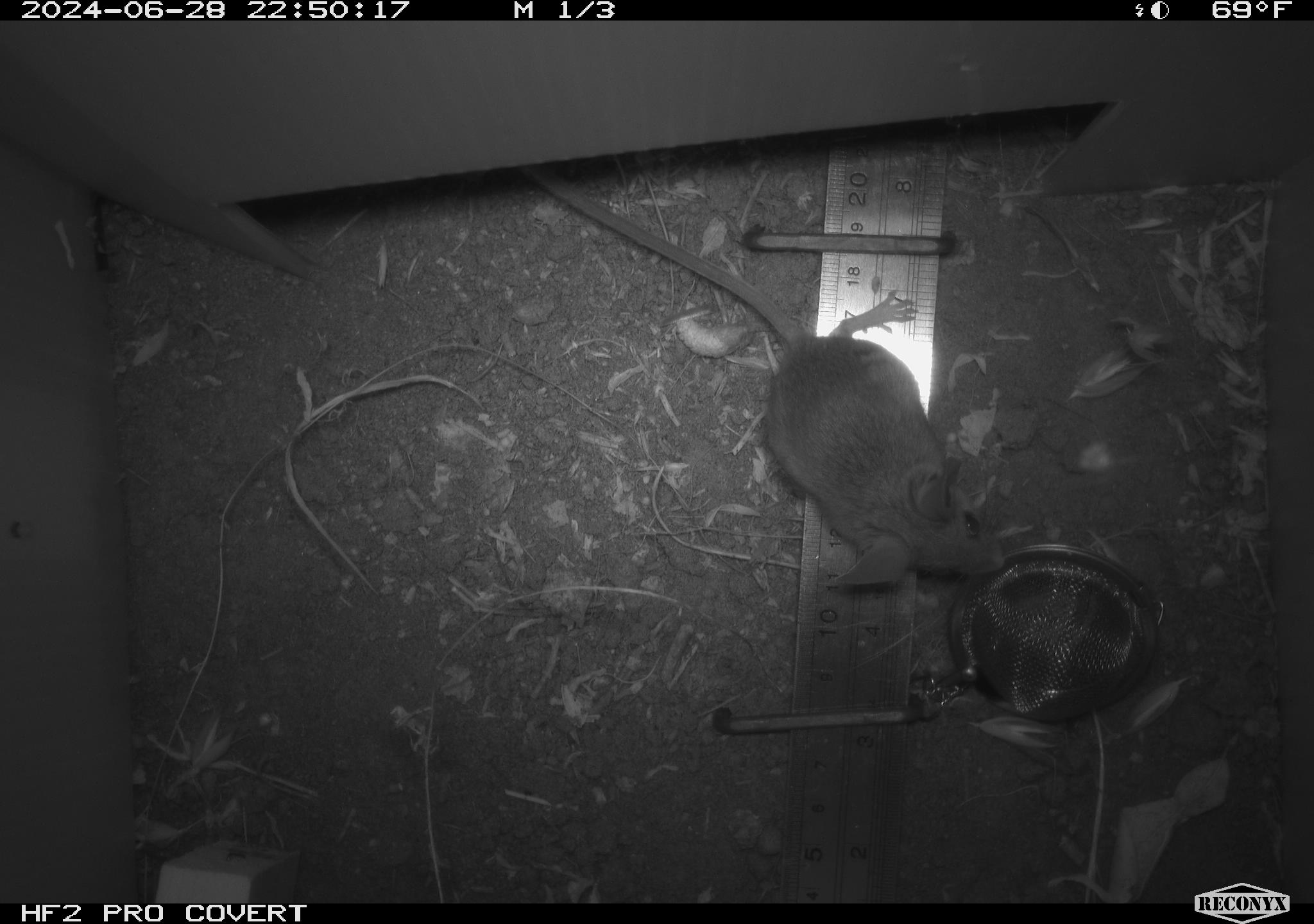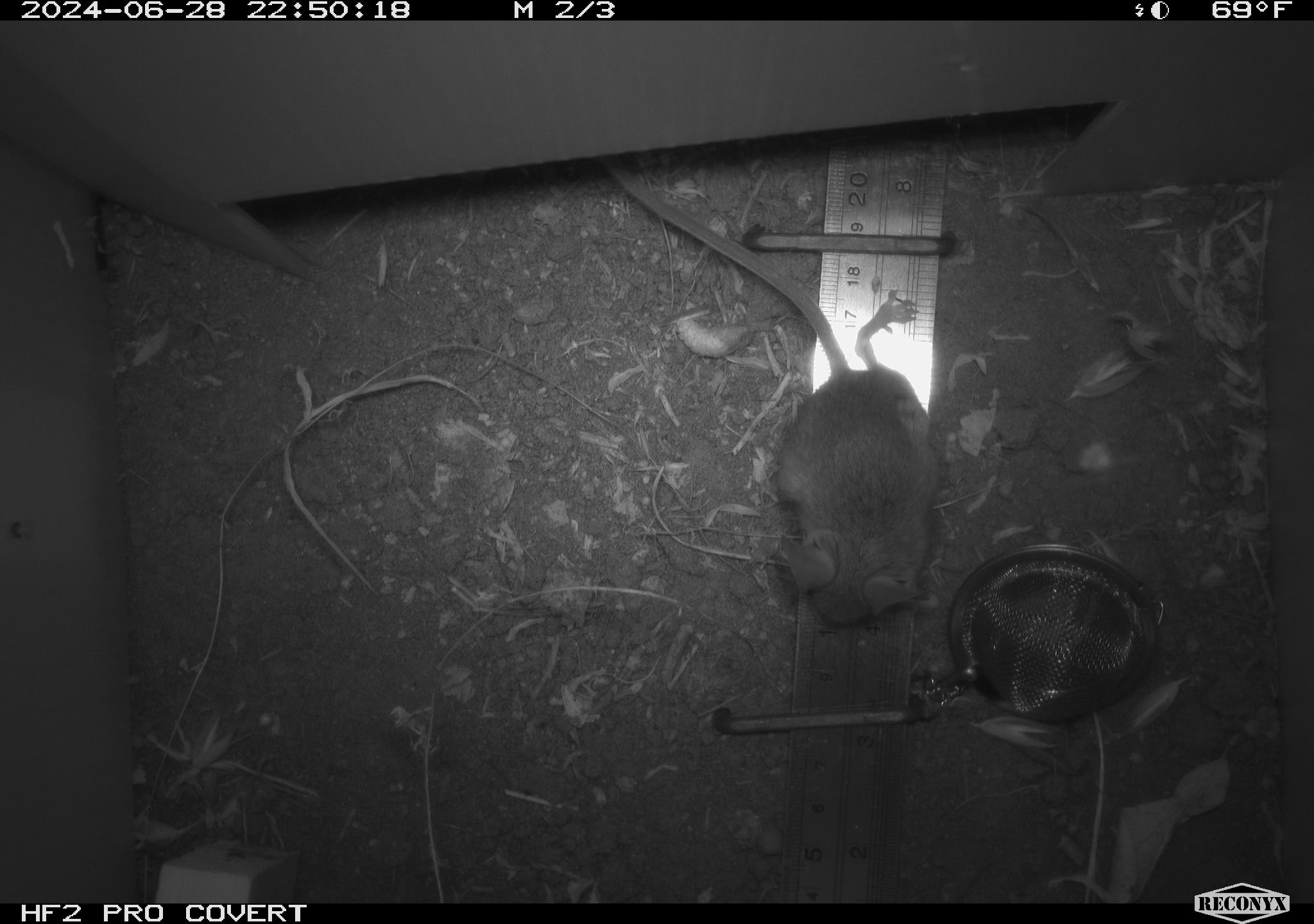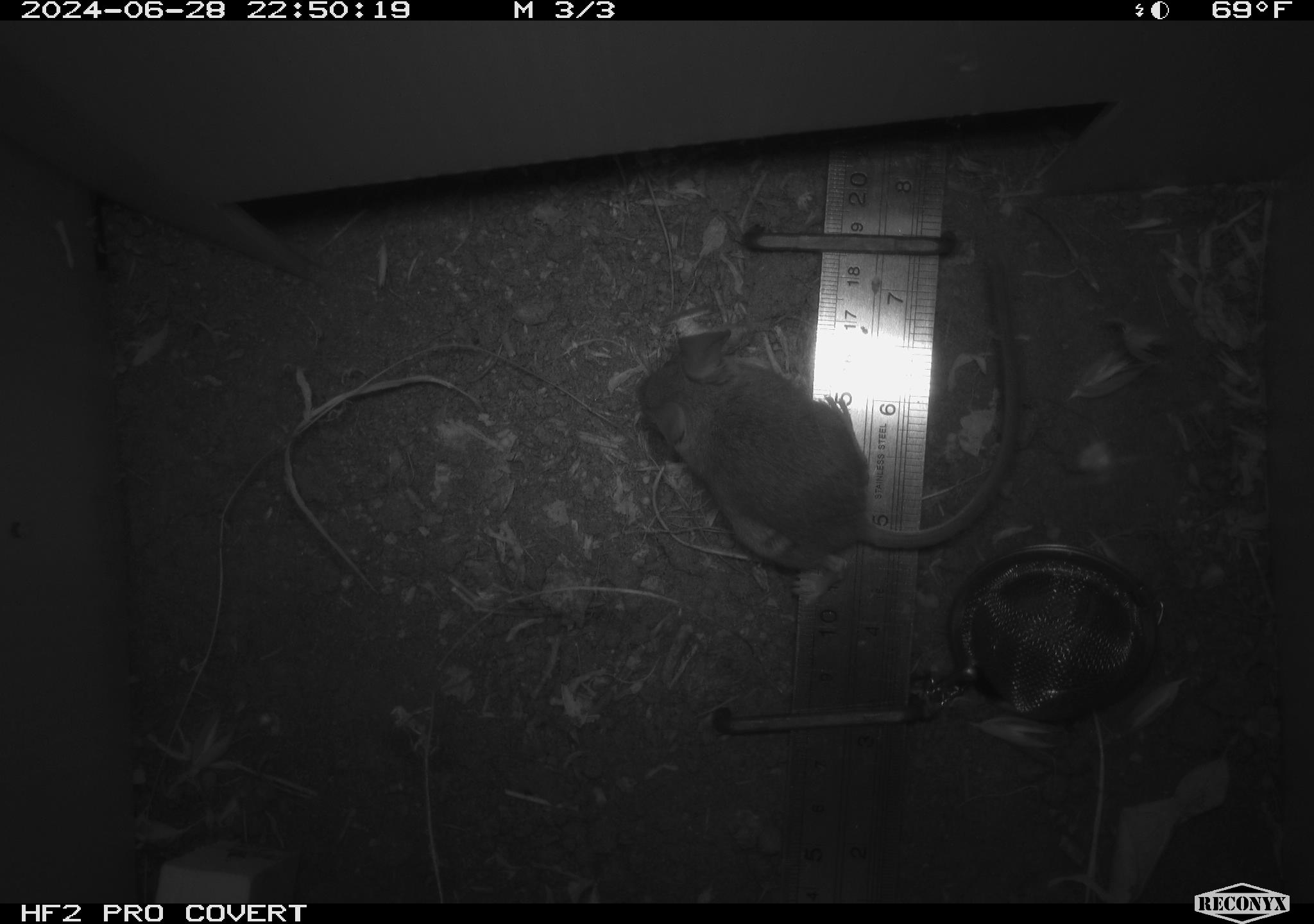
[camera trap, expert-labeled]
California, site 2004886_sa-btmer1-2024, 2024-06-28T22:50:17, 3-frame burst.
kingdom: Animalia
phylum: Chordata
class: Mammalia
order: Rodentia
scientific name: Rodentia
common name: mouse species